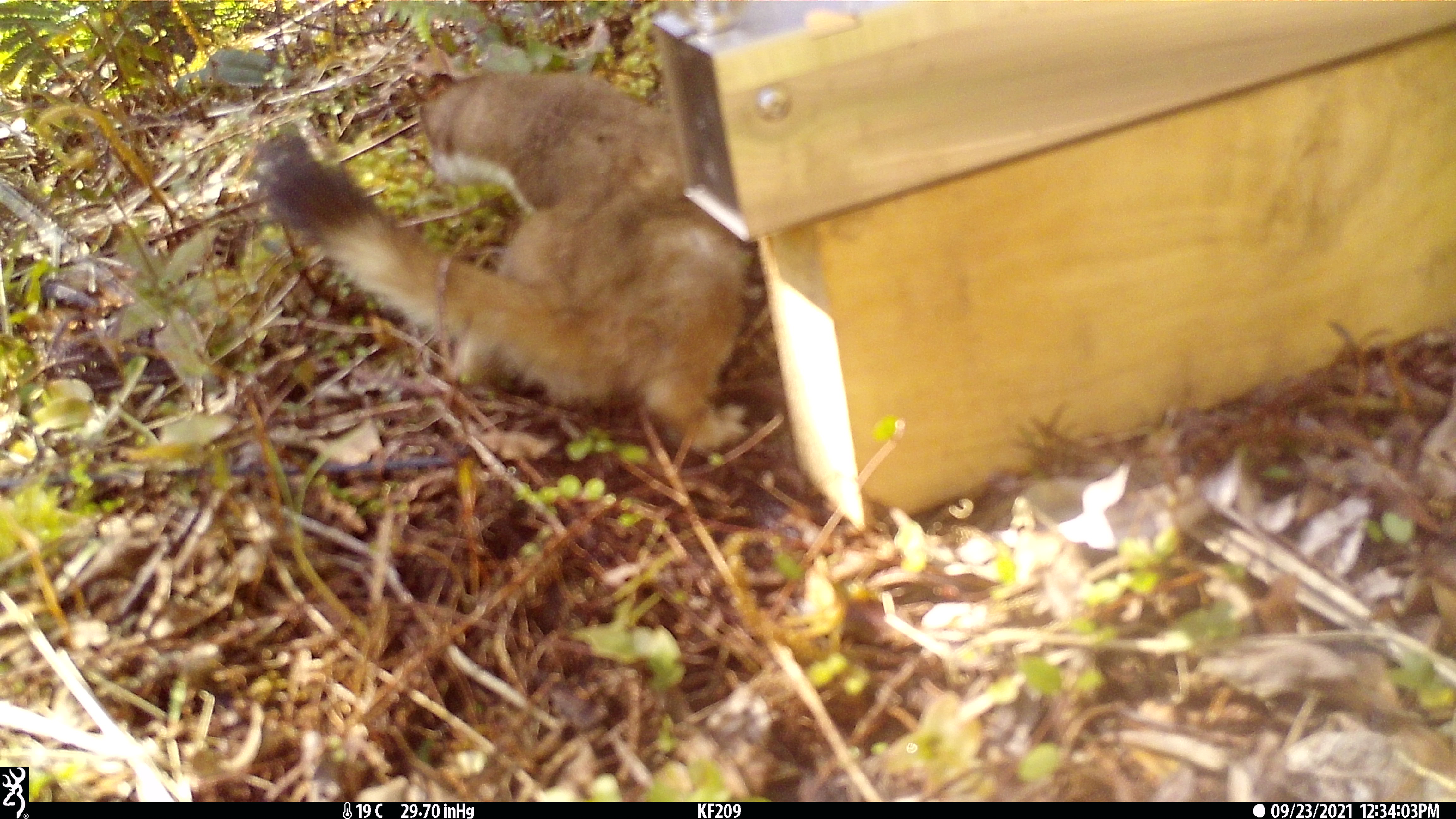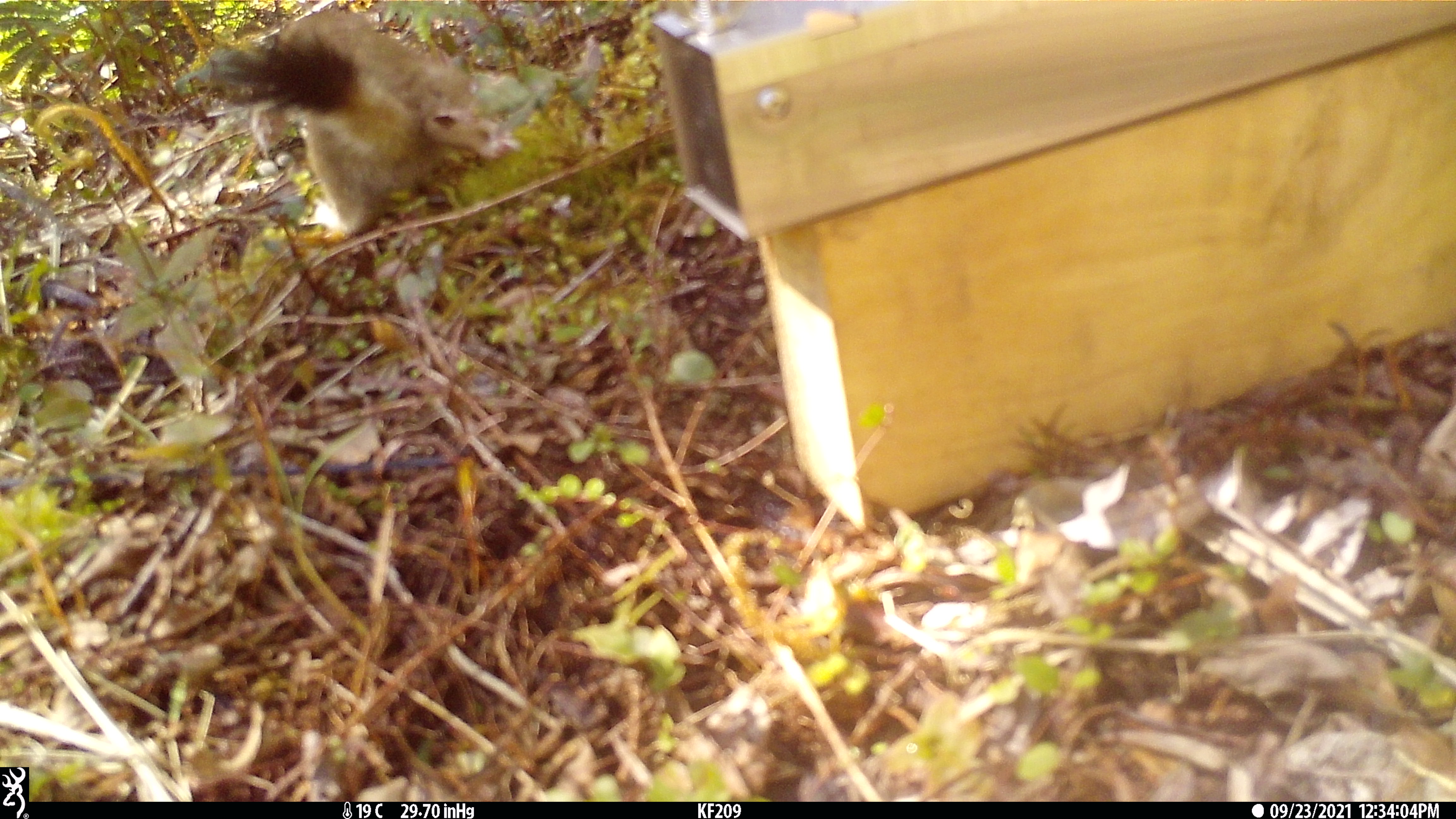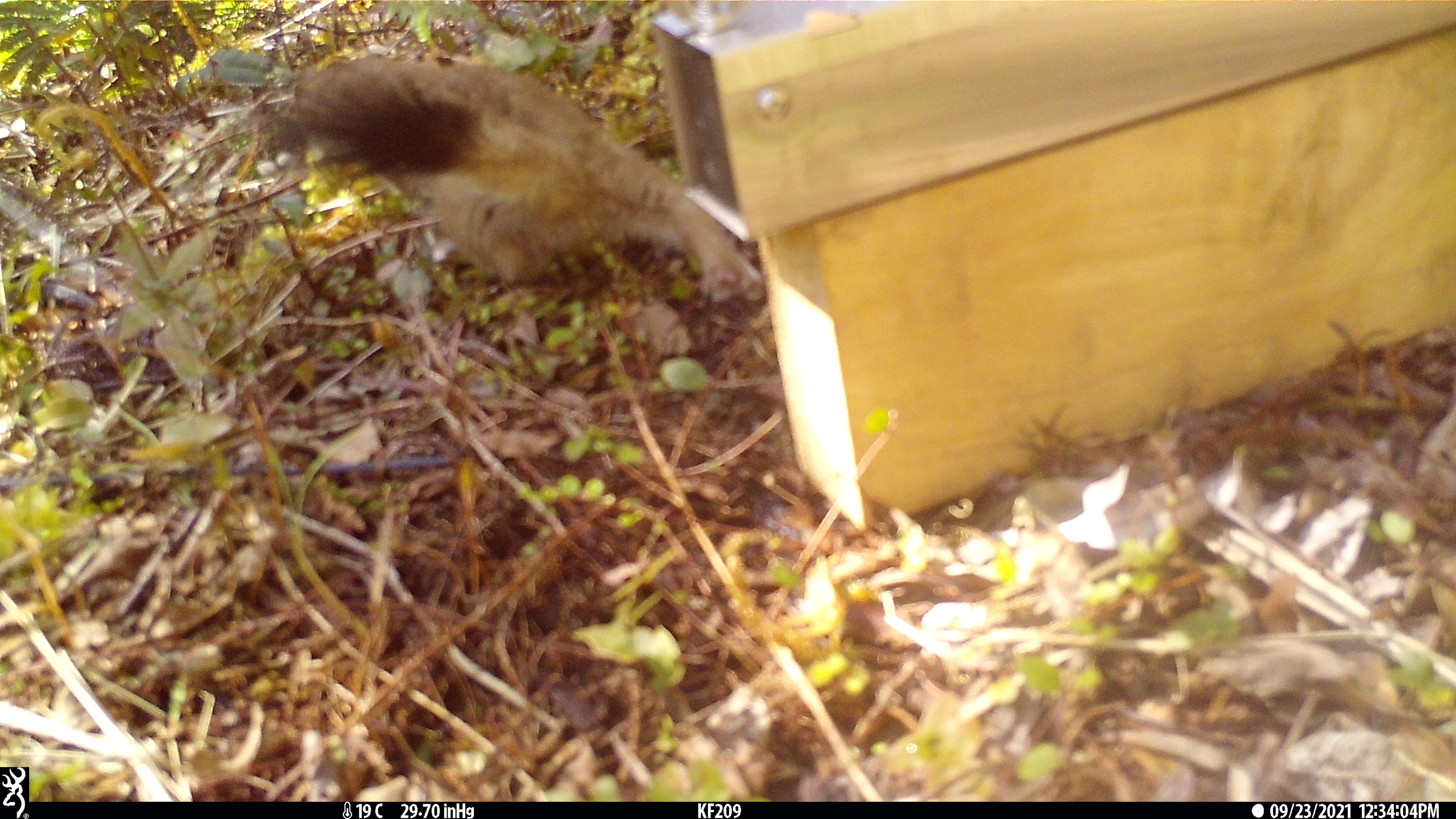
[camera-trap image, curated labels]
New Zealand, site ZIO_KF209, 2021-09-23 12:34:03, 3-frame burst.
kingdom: Animalia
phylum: Chordata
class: Mammalia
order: Carnivora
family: Mustelidae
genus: Mustela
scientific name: Mustela erminea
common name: stoat